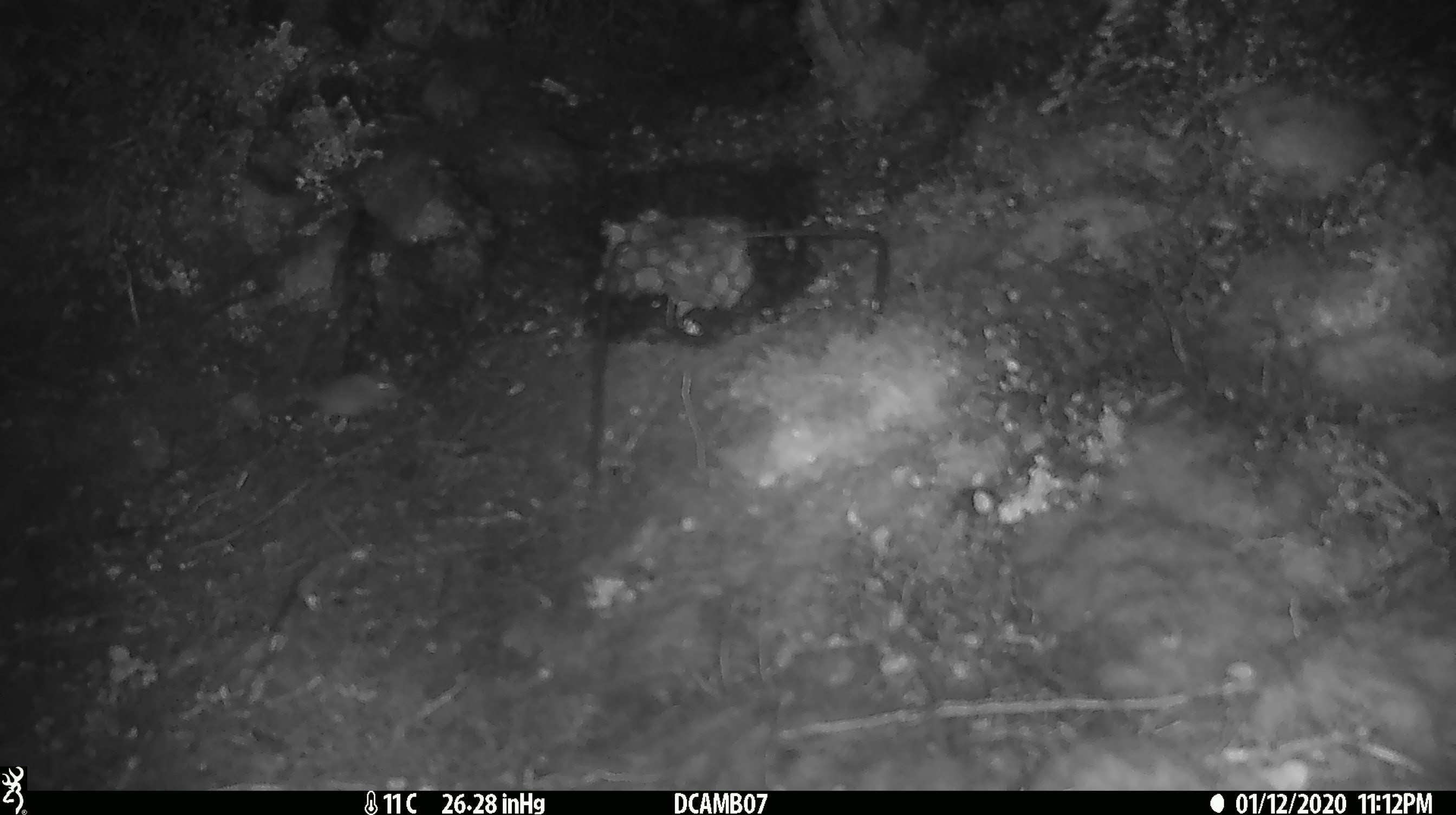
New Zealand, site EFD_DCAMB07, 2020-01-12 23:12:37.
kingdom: Animalia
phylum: Chordata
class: Mammalia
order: Rodentia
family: Muridae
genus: Mus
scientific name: Mus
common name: mouse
Mouse (Mus).